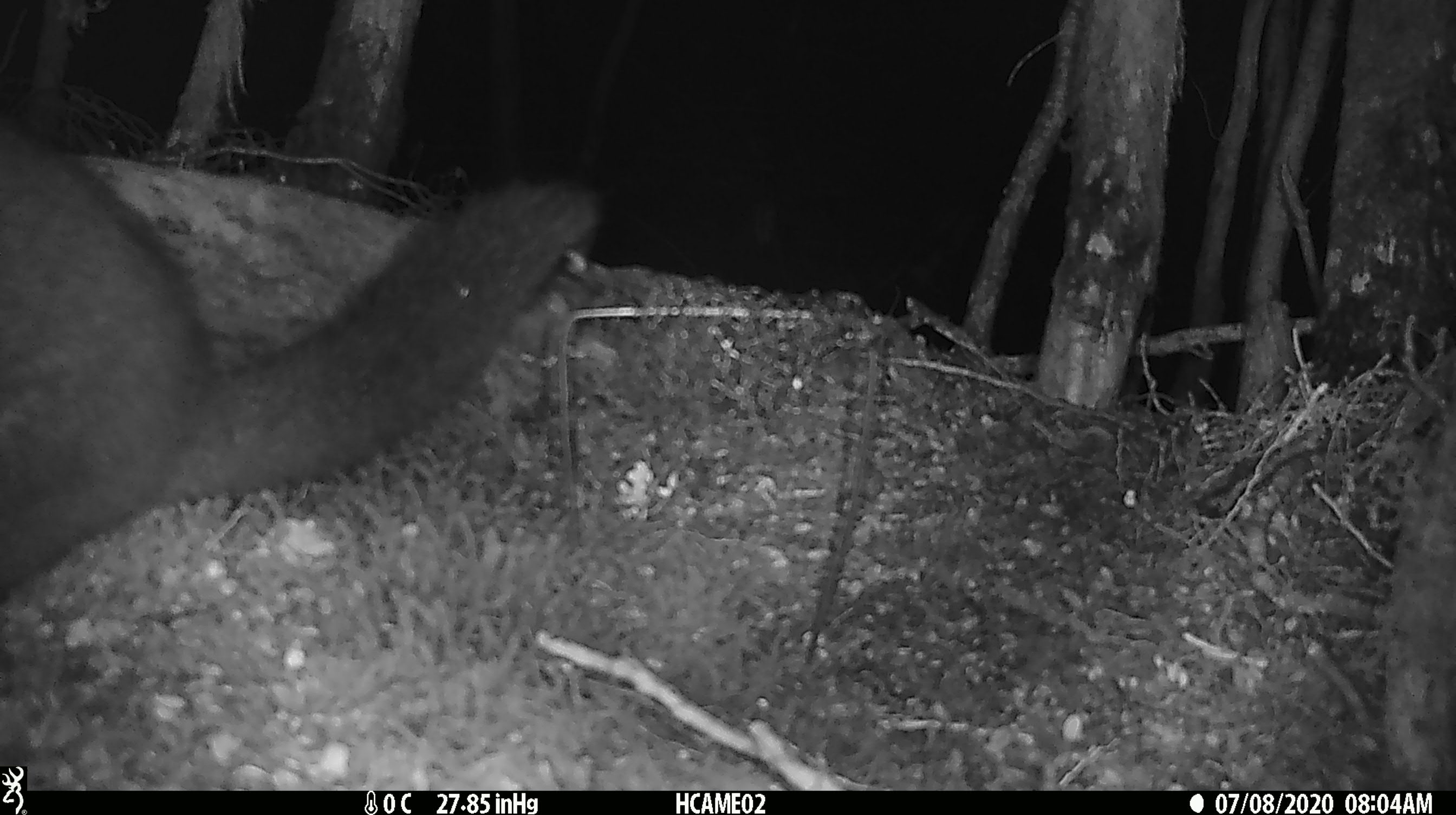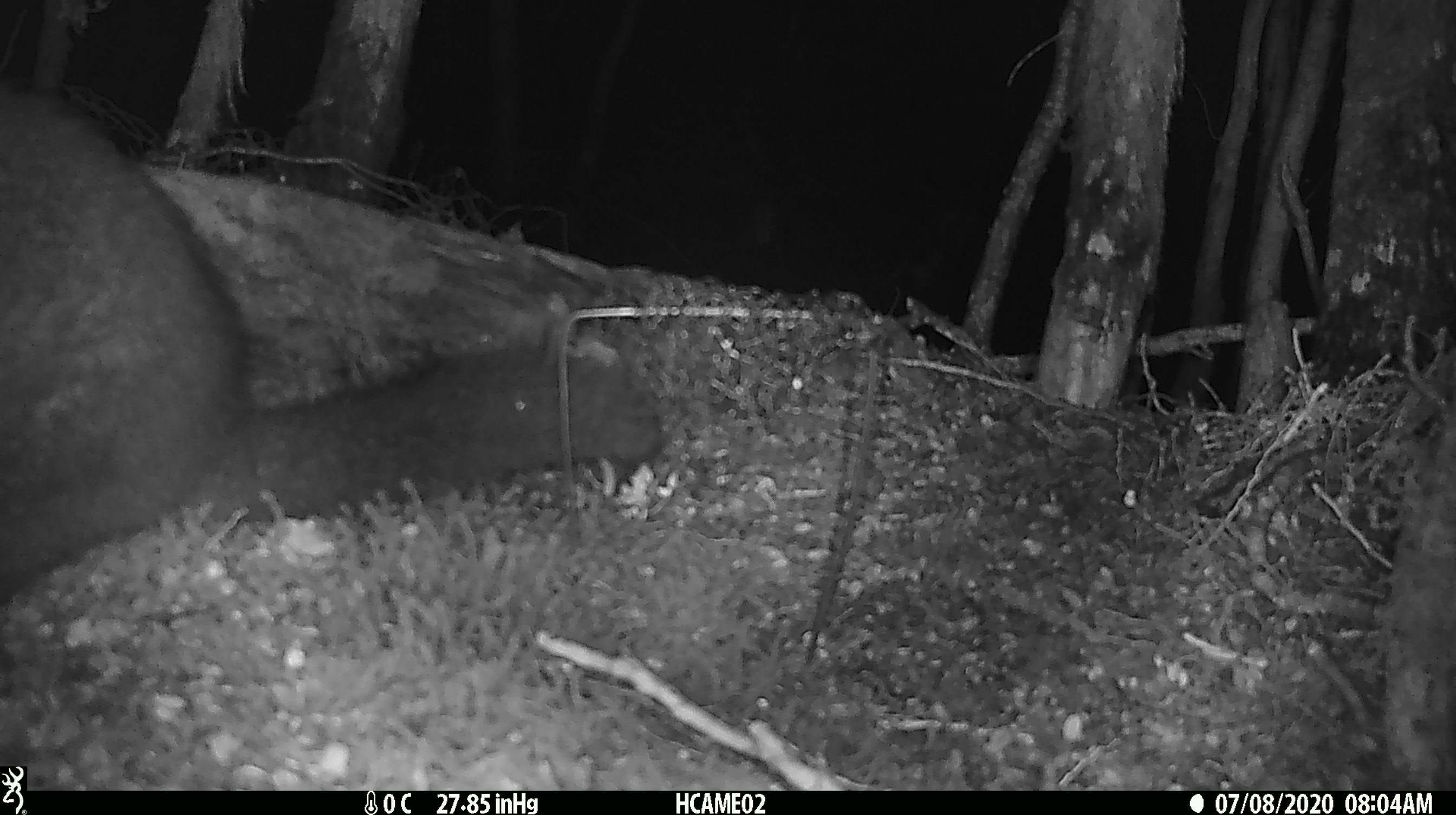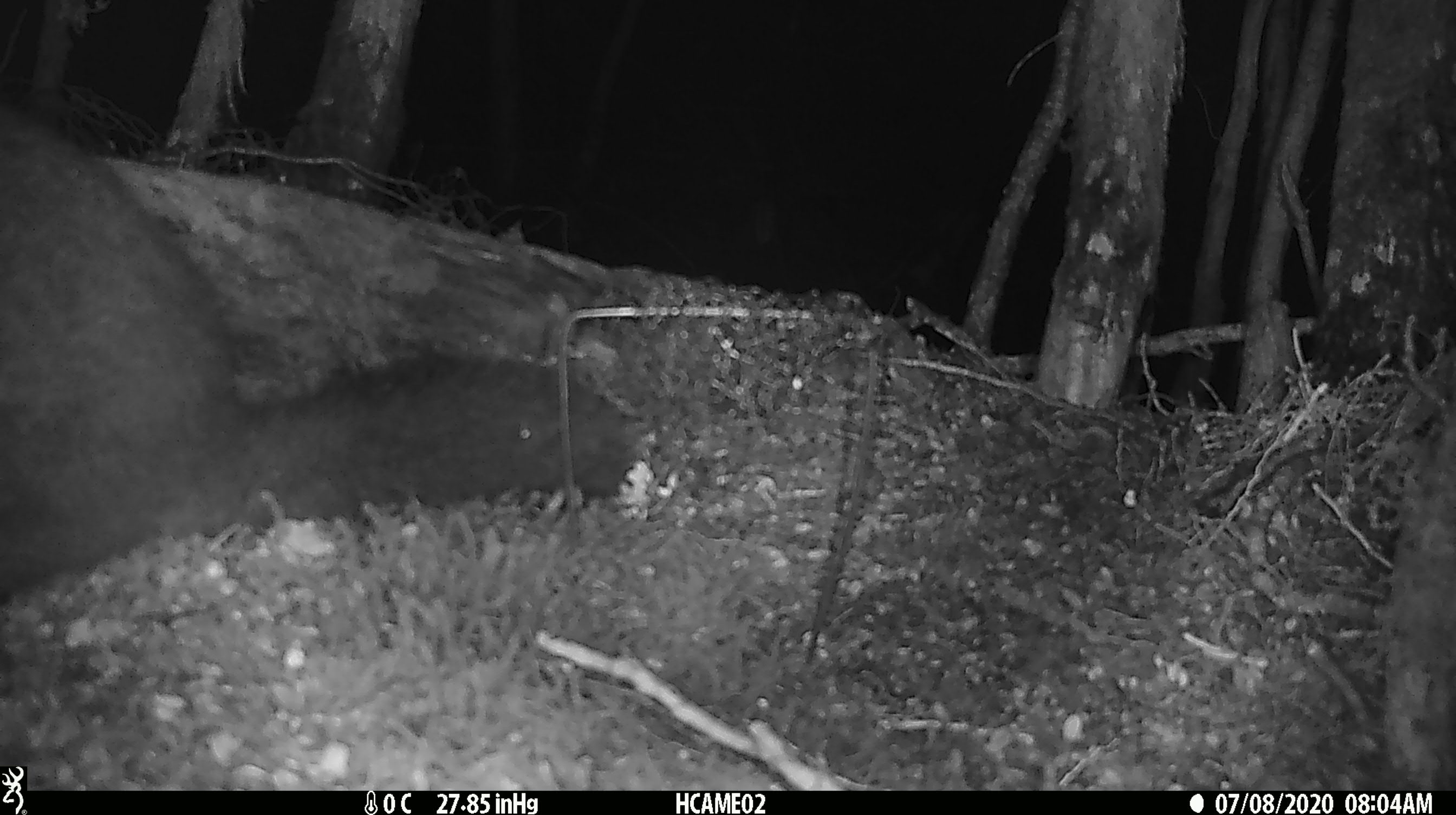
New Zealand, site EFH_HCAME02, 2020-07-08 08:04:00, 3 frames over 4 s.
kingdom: Animalia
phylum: Chordata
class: Mammalia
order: Diprotodontia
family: Phalangeridae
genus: Trichosurus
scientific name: Trichosurus vulpecula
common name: common brushtail possum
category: possum